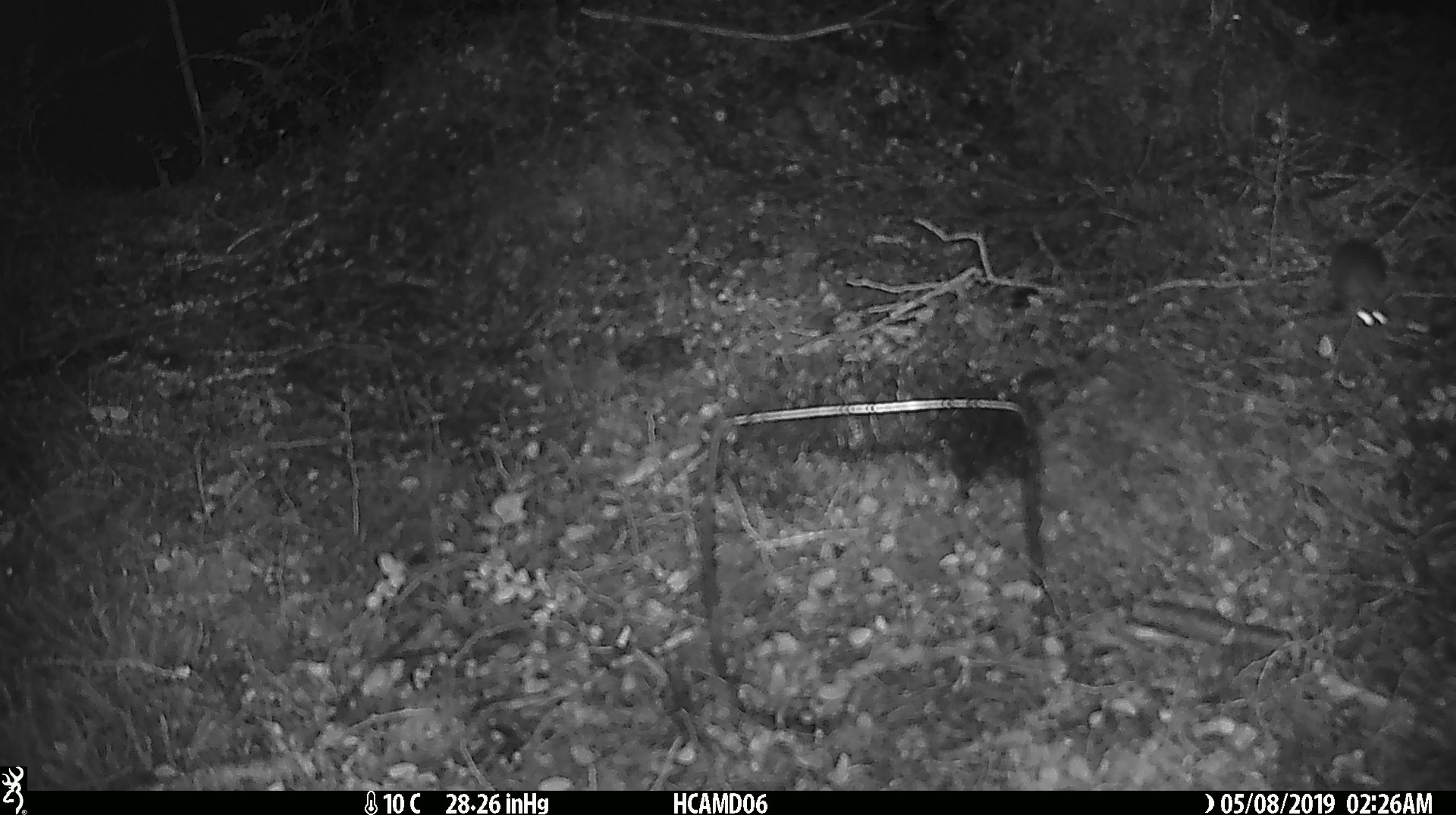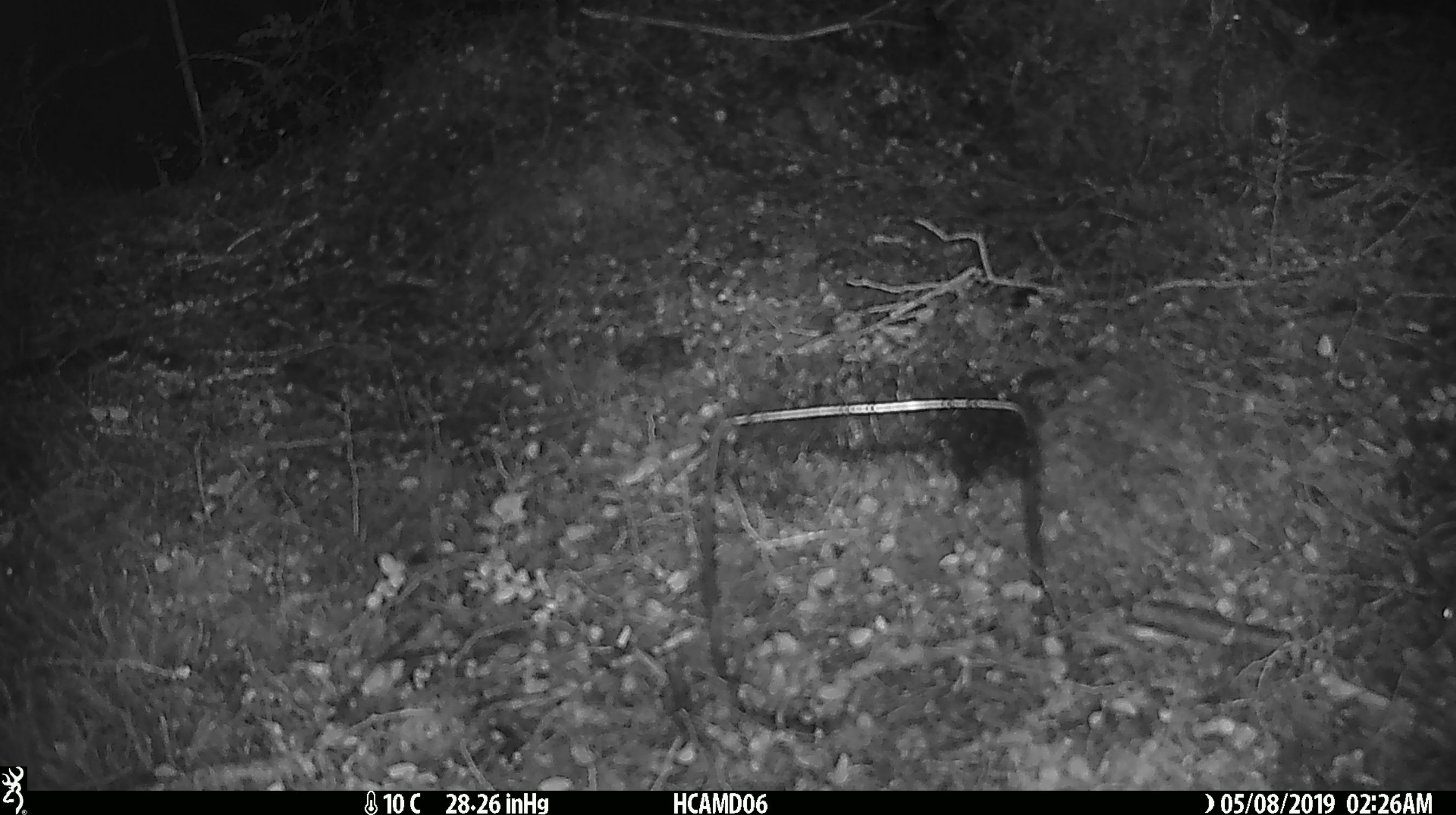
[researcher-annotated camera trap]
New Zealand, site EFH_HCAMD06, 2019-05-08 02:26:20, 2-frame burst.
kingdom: Animalia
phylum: Chordata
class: Mammalia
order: Rodentia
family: Muridae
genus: Mus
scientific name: Mus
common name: mouse